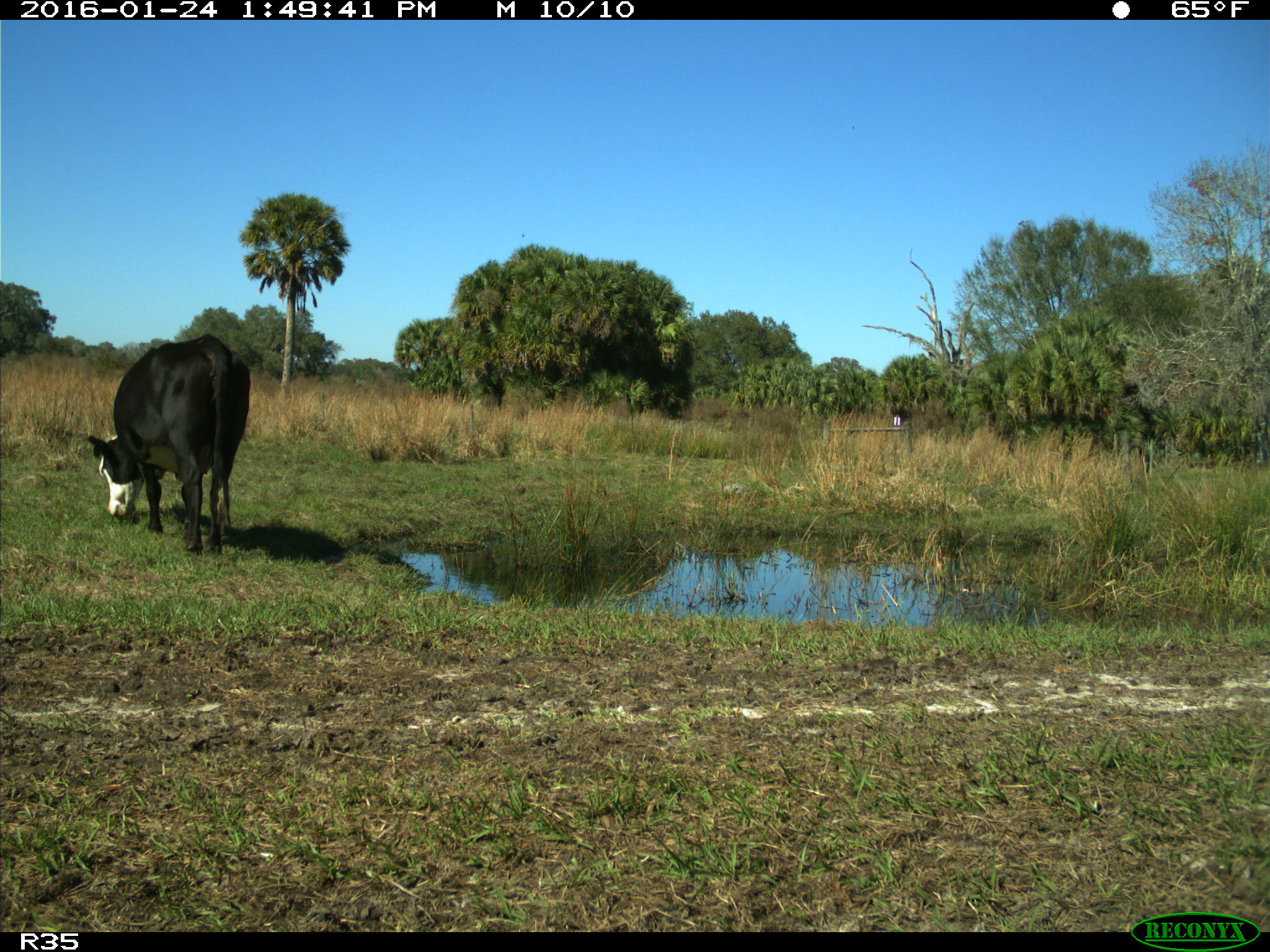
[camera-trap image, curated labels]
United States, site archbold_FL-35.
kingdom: Animalia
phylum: Chordata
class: Mammalia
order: Artiodactyla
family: Bovidae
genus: Bos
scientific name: Bos taurus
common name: domestic cow